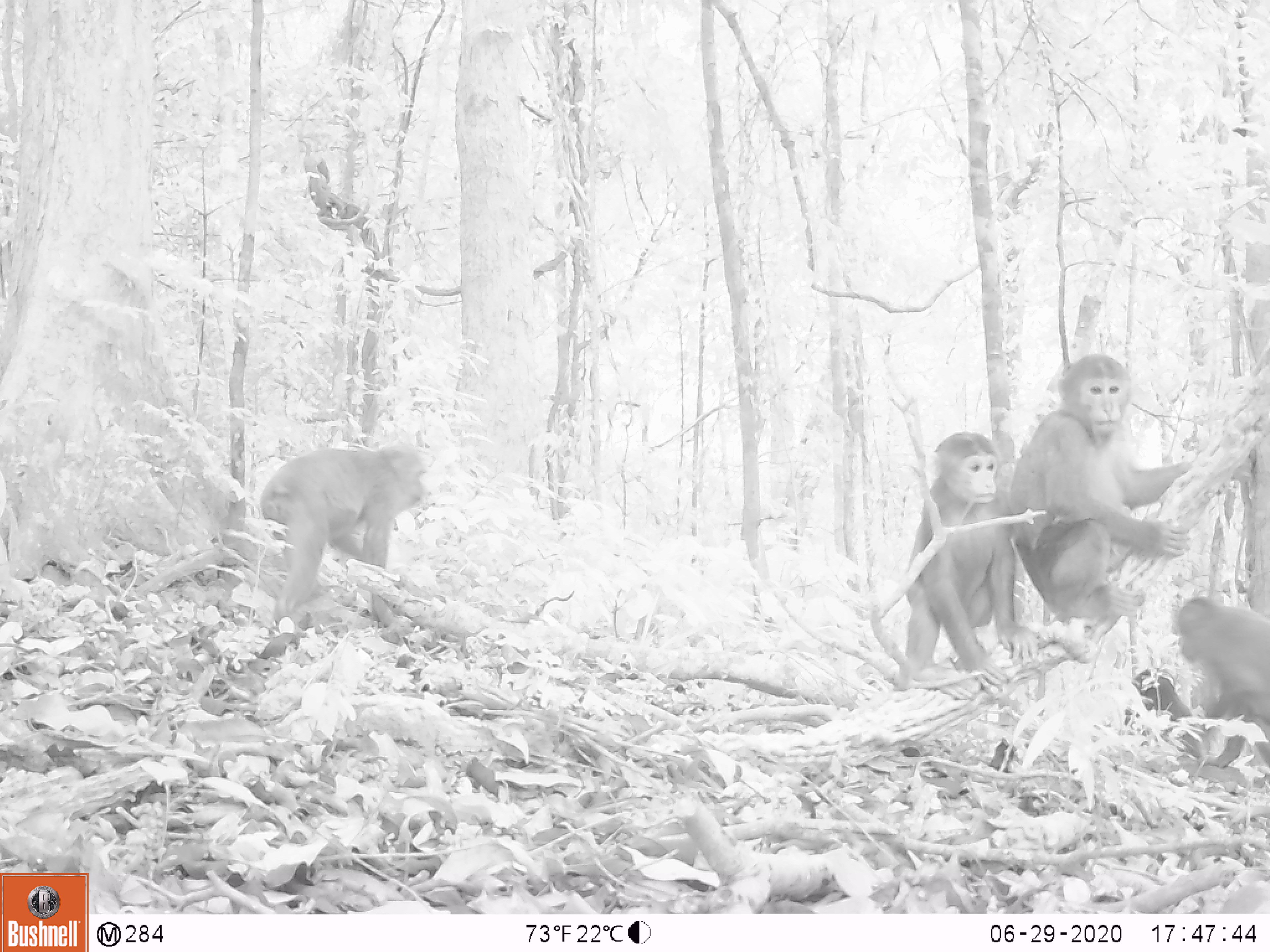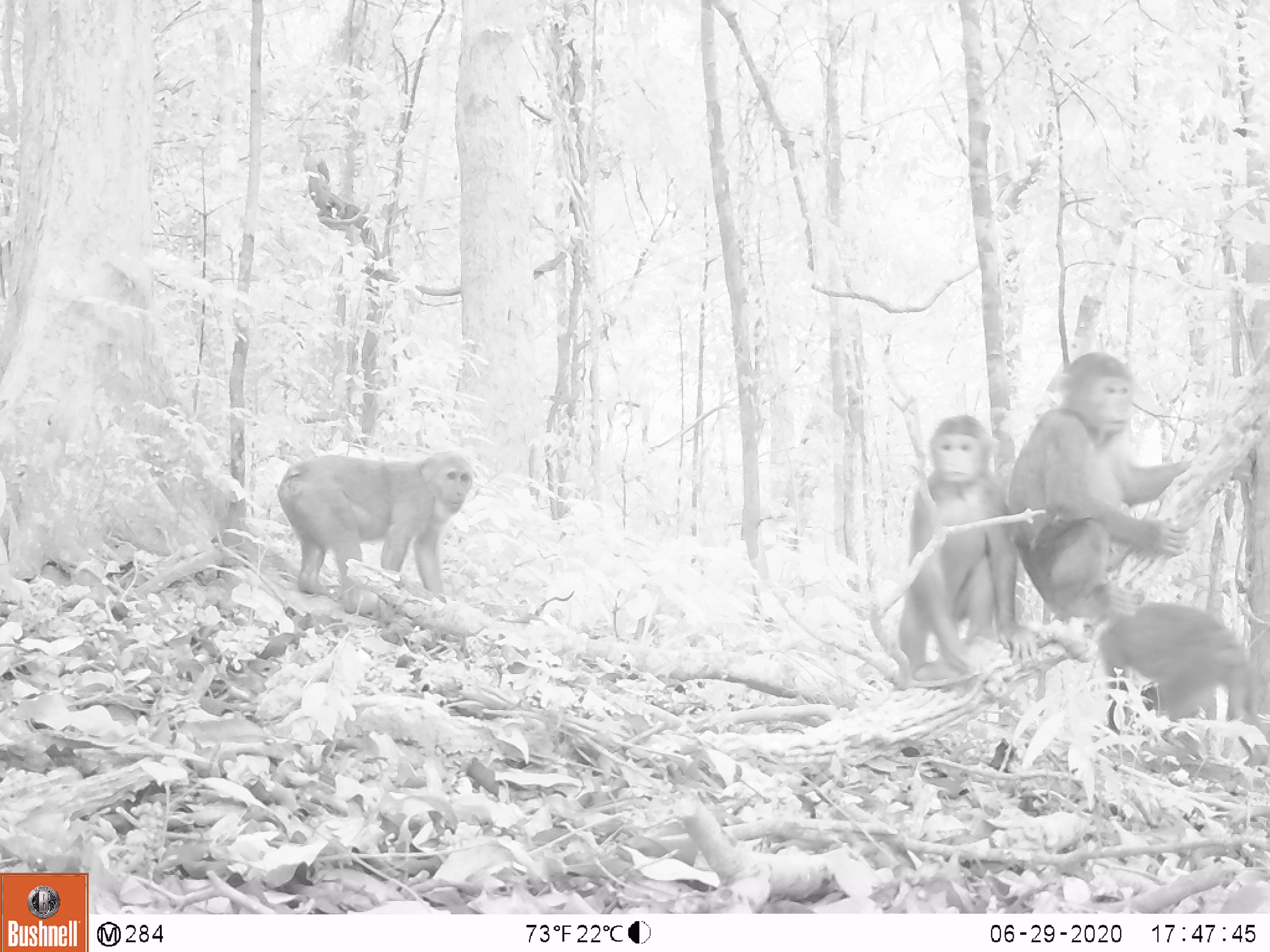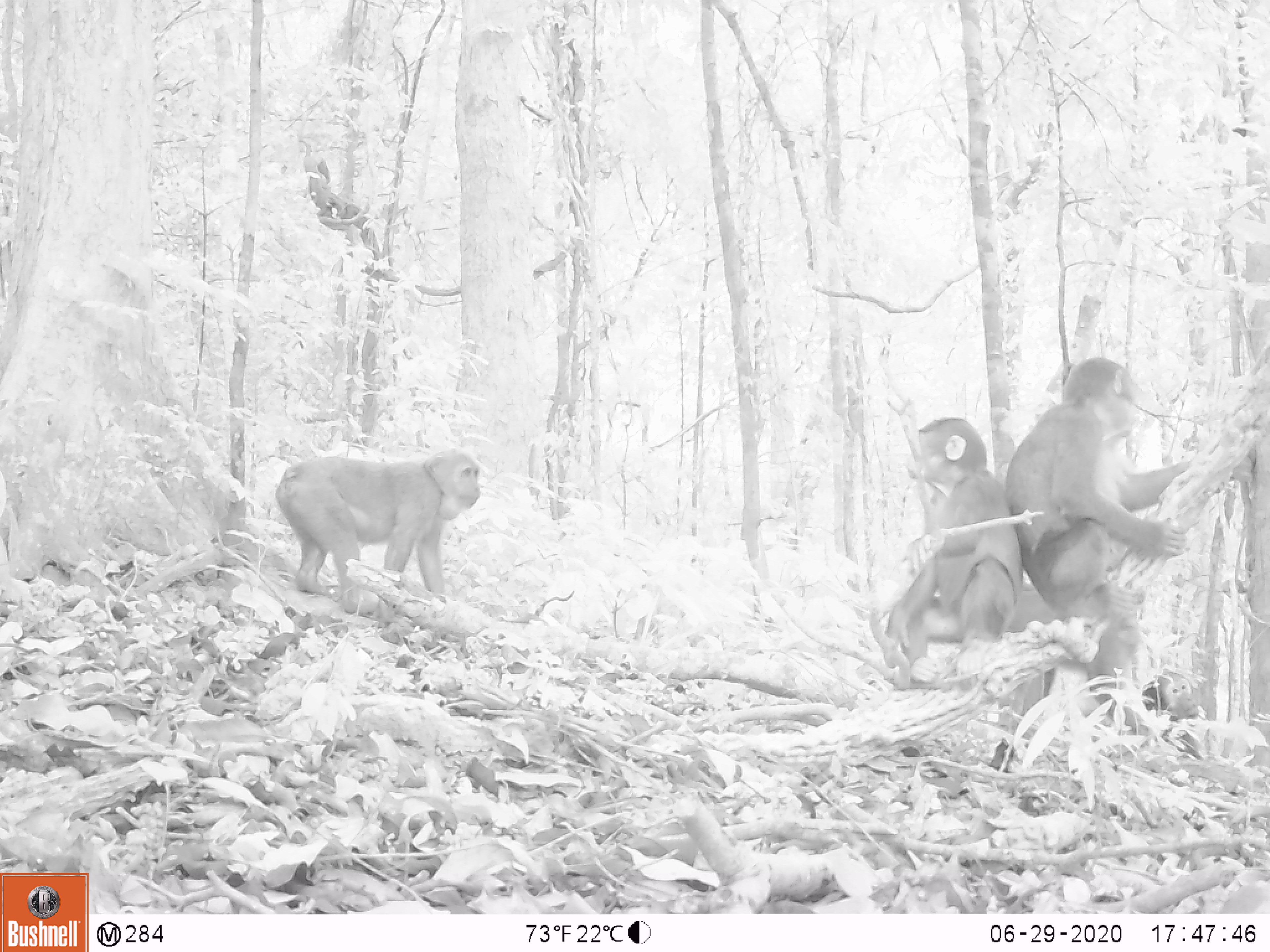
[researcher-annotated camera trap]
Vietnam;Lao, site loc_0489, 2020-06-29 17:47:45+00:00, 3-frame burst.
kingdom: Animalia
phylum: Chordata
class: Mammalia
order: Primates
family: Cercopithecidae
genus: Macaca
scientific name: Macaca arctoides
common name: stump-tailed macaque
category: stump tailed macaque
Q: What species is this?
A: Stump tailed macaque (stump-tailed macaque) (Macaca arctoides).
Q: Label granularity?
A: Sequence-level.